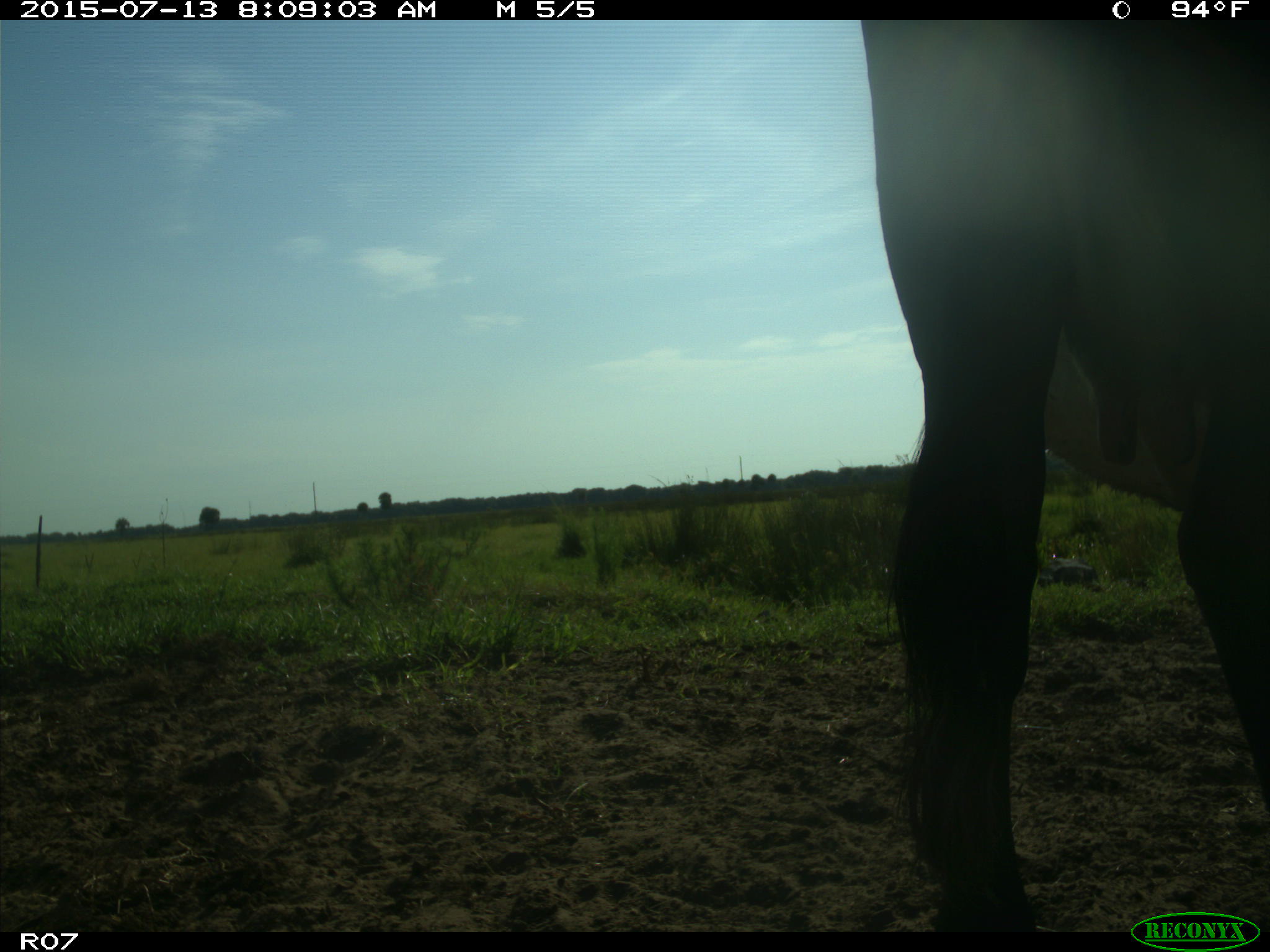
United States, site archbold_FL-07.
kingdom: Animalia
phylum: Chordata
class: Mammalia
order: Artiodactyla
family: Bovidae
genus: Bos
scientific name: Bos taurus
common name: domestic cow